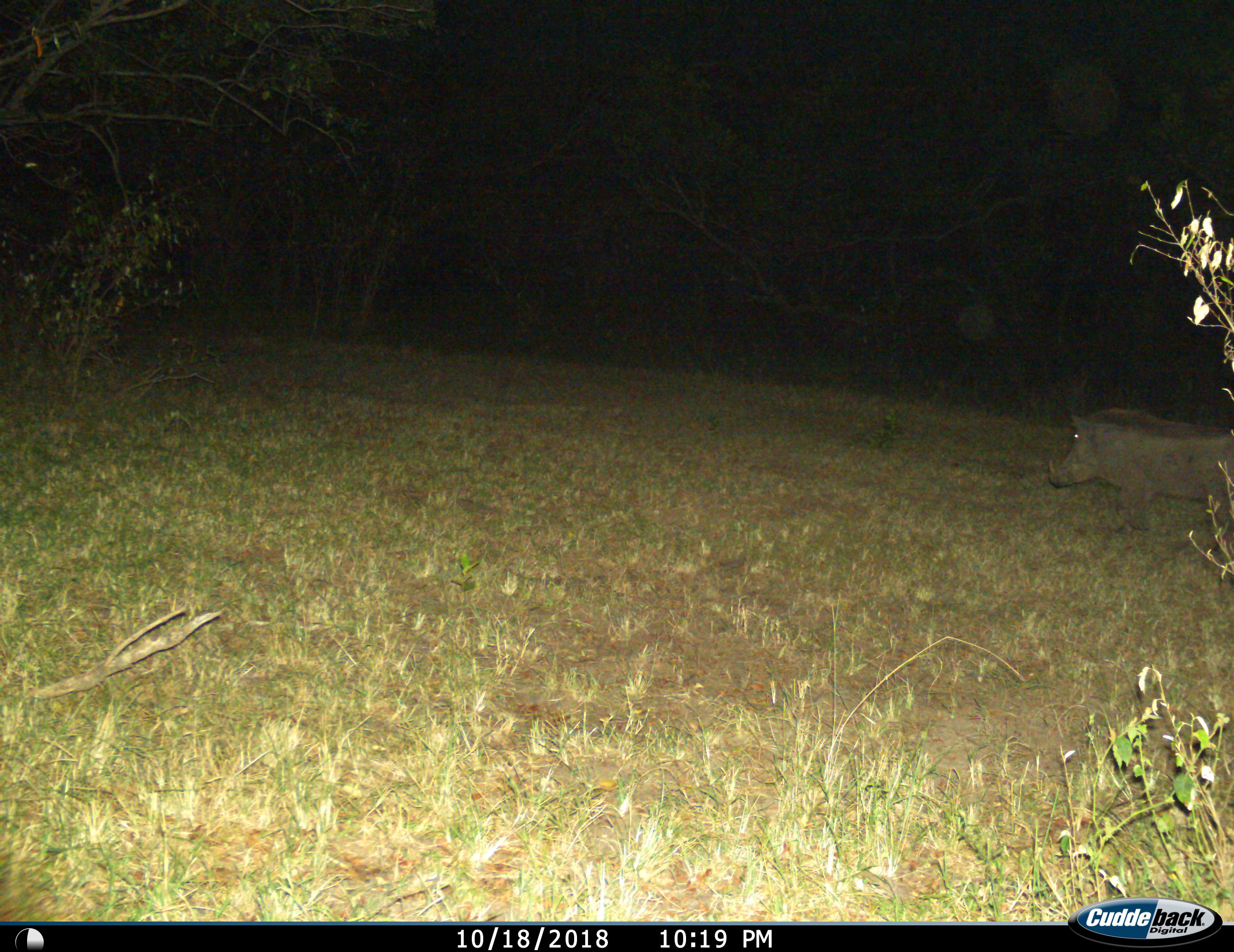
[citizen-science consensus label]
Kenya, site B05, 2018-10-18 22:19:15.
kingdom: Animalia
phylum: Chordata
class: Mammalia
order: Artiodactyla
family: Suidae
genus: Phacochoerus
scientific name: Phacochoerus africanus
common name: warthog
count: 1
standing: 30%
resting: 10%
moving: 70%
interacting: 0%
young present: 0%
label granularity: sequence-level